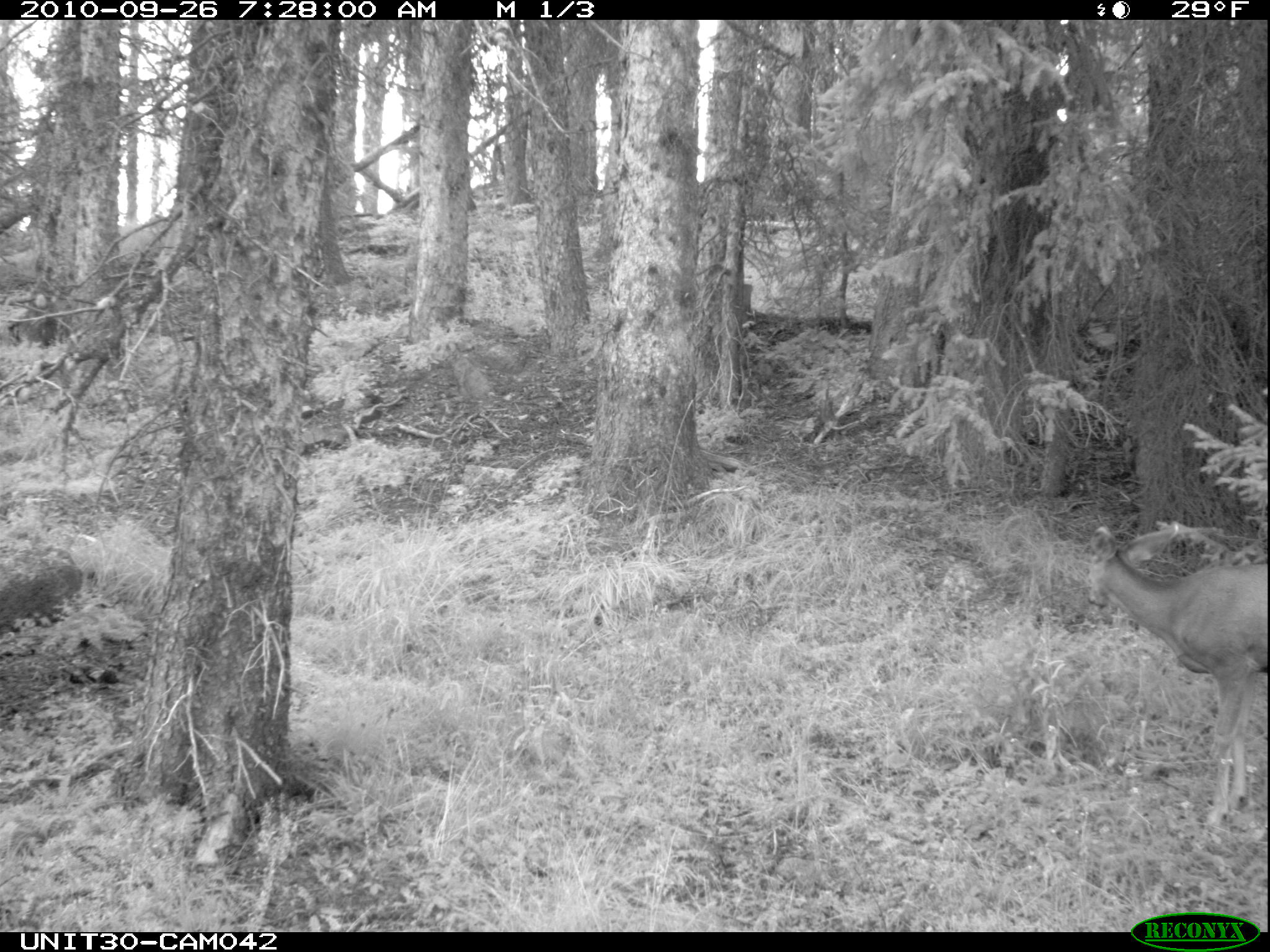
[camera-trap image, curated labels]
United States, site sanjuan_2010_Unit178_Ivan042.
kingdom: Animalia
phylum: Chordata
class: Mammalia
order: Artiodactyla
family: Cervidae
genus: Odocoileus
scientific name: Odocoileus hemionus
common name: mule deer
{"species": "Odocoileus hemionus (mule deer)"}